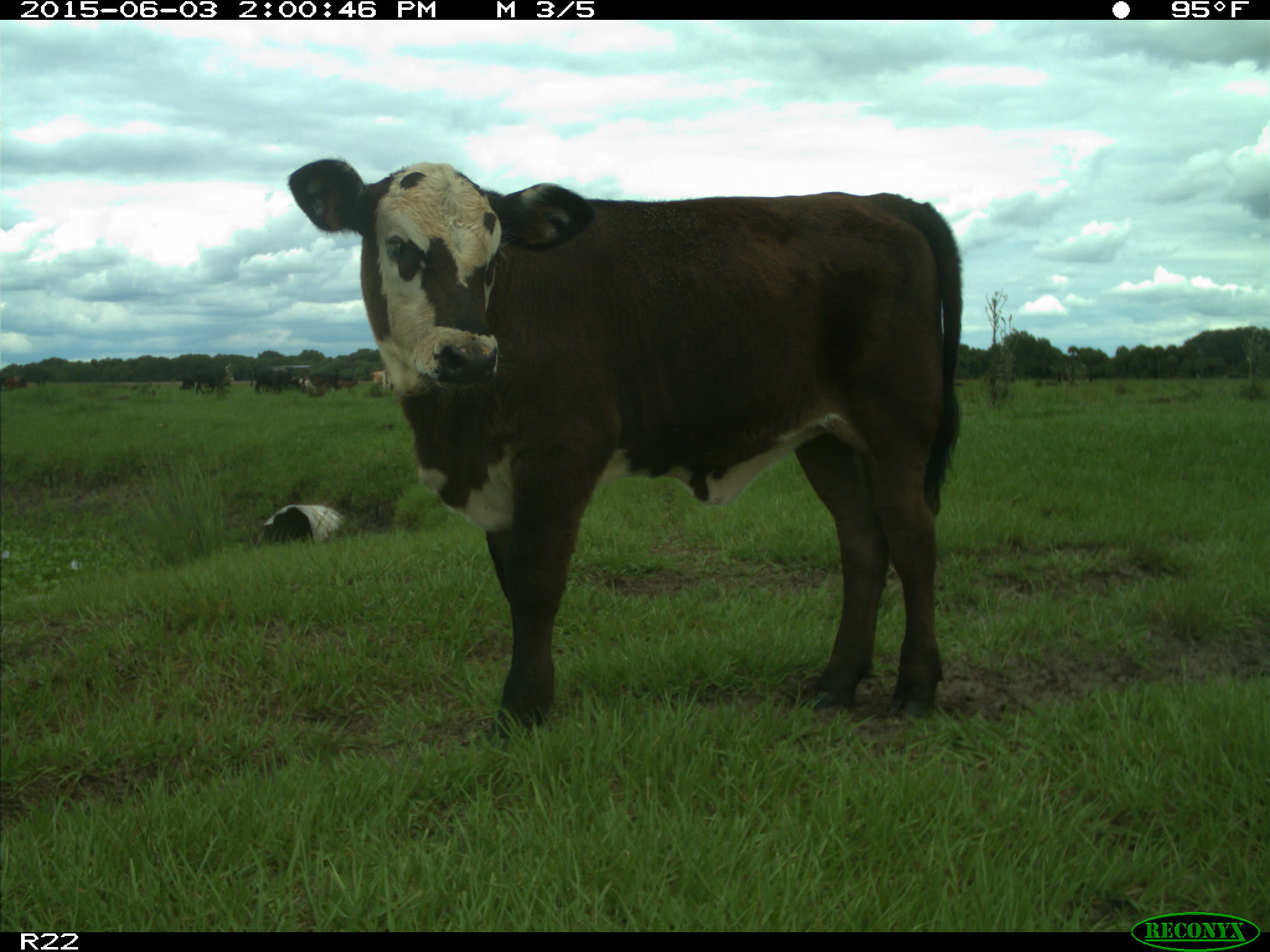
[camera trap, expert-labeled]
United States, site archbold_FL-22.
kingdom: Animalia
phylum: Chordata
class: Mammalia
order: Artiodactyla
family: Bovidae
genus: Bos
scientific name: Bos taurus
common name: domestic cow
Bos taurus (domestic cow).